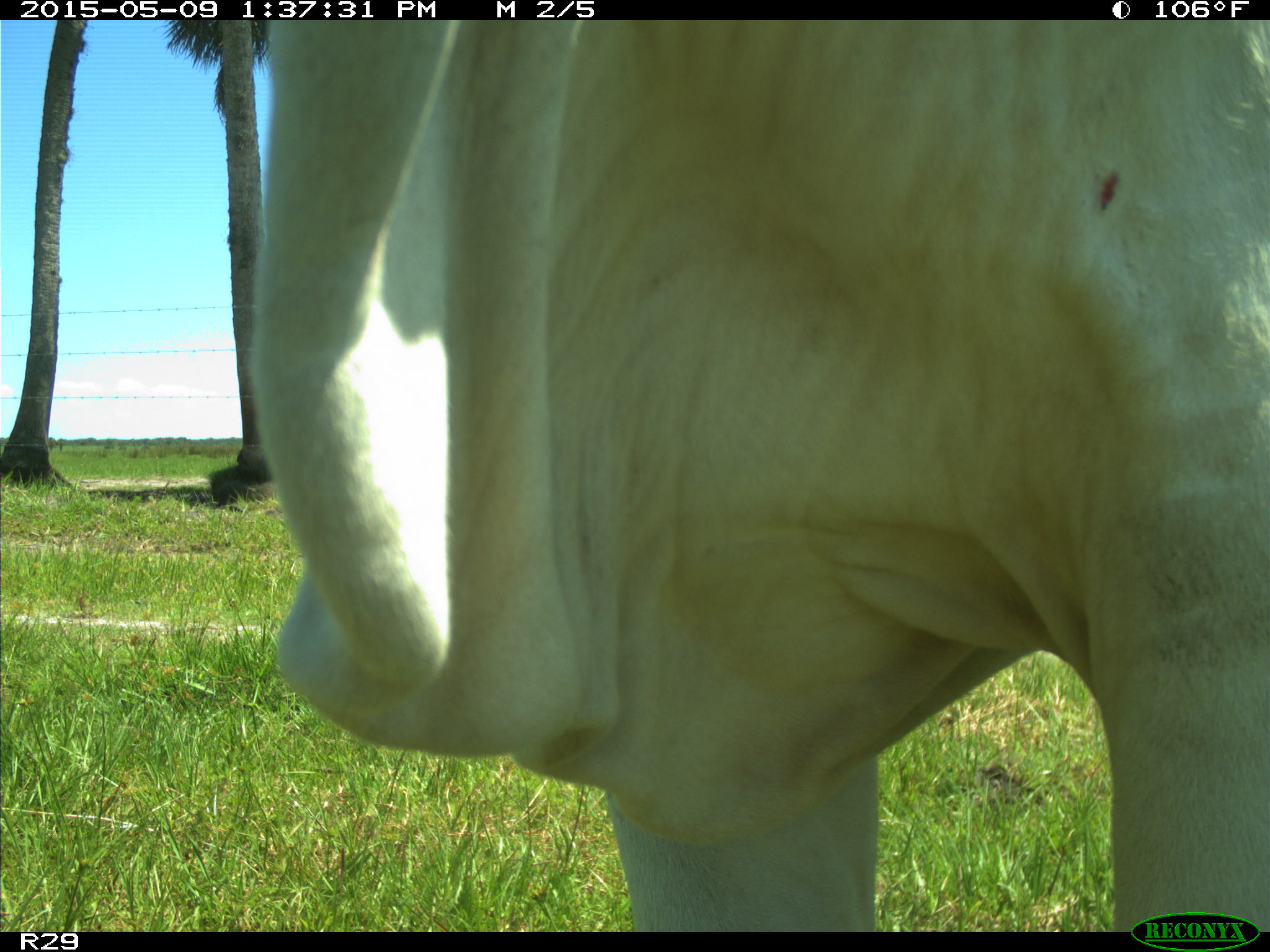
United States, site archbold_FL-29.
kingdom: Animalia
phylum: Chordata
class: Mammalia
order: Artiodactyla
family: Bovidae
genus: Bos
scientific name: Bos taurus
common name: domestic cow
Bos taurus (domestic cow).